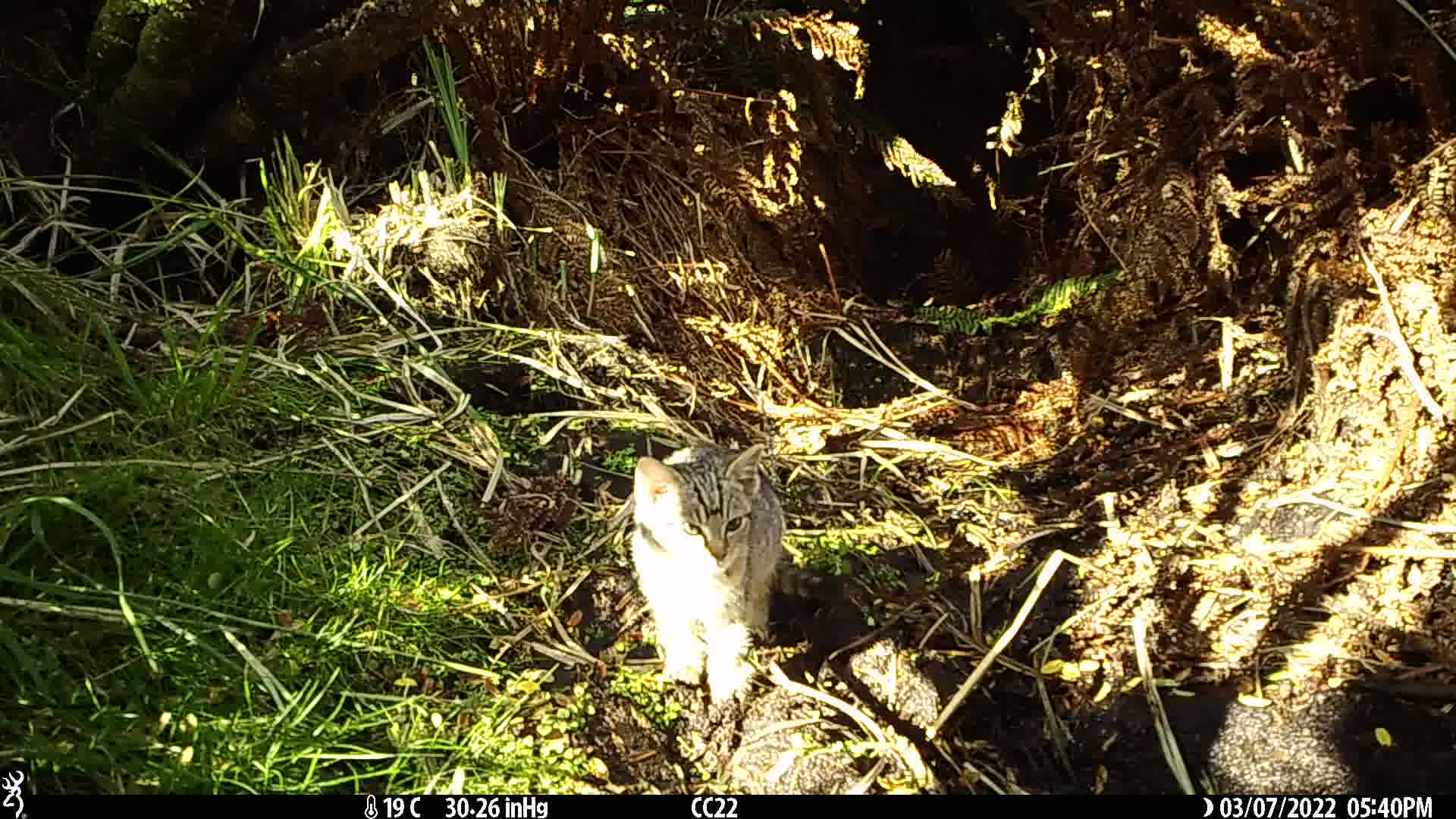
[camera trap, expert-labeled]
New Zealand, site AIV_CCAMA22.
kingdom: Animalia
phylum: Chordata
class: Mammalia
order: Carnivora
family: Felidae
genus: Felis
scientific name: Felis catus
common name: domestic cat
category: cat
Cat (domestic cat) (Felis catus).